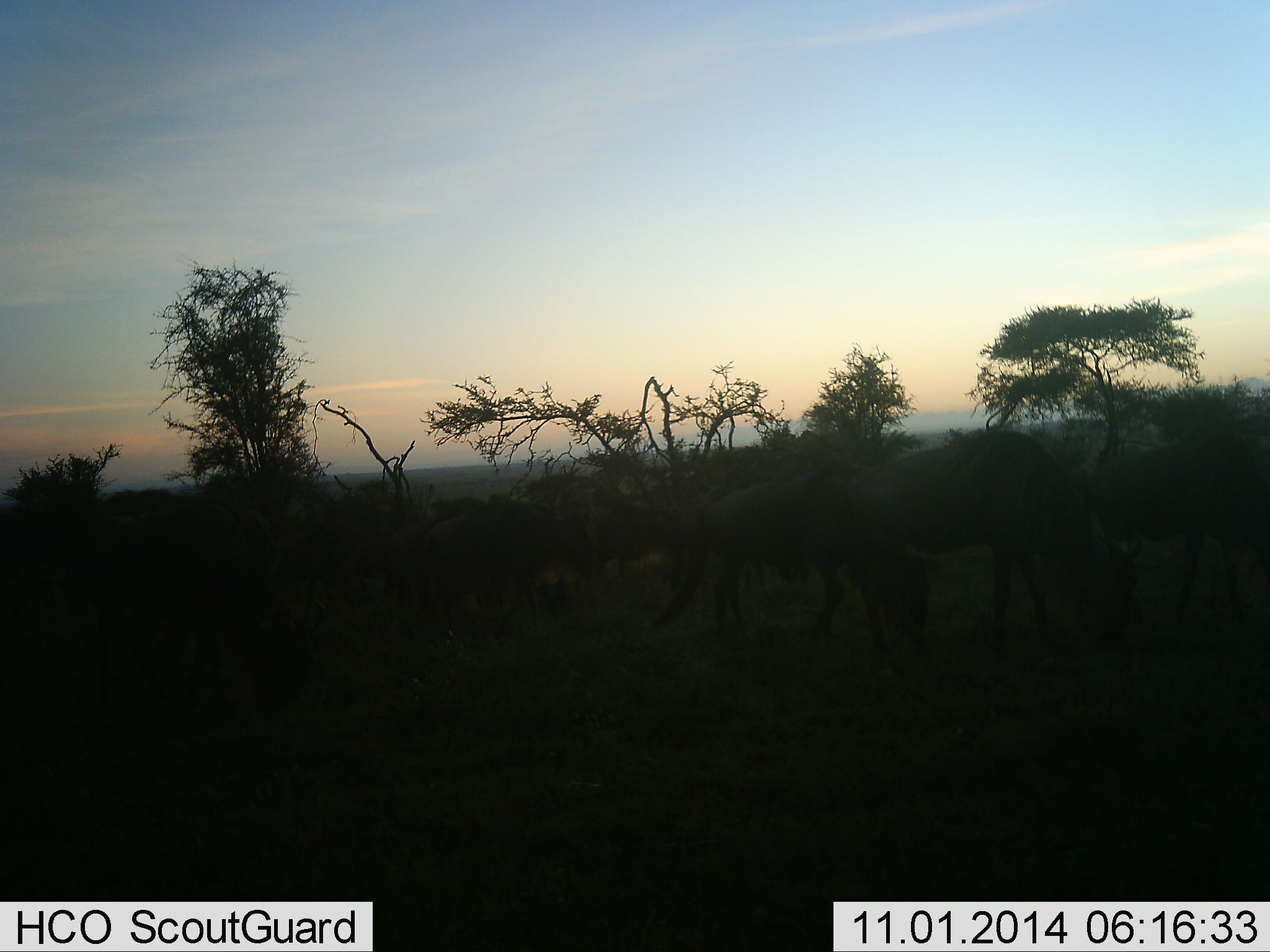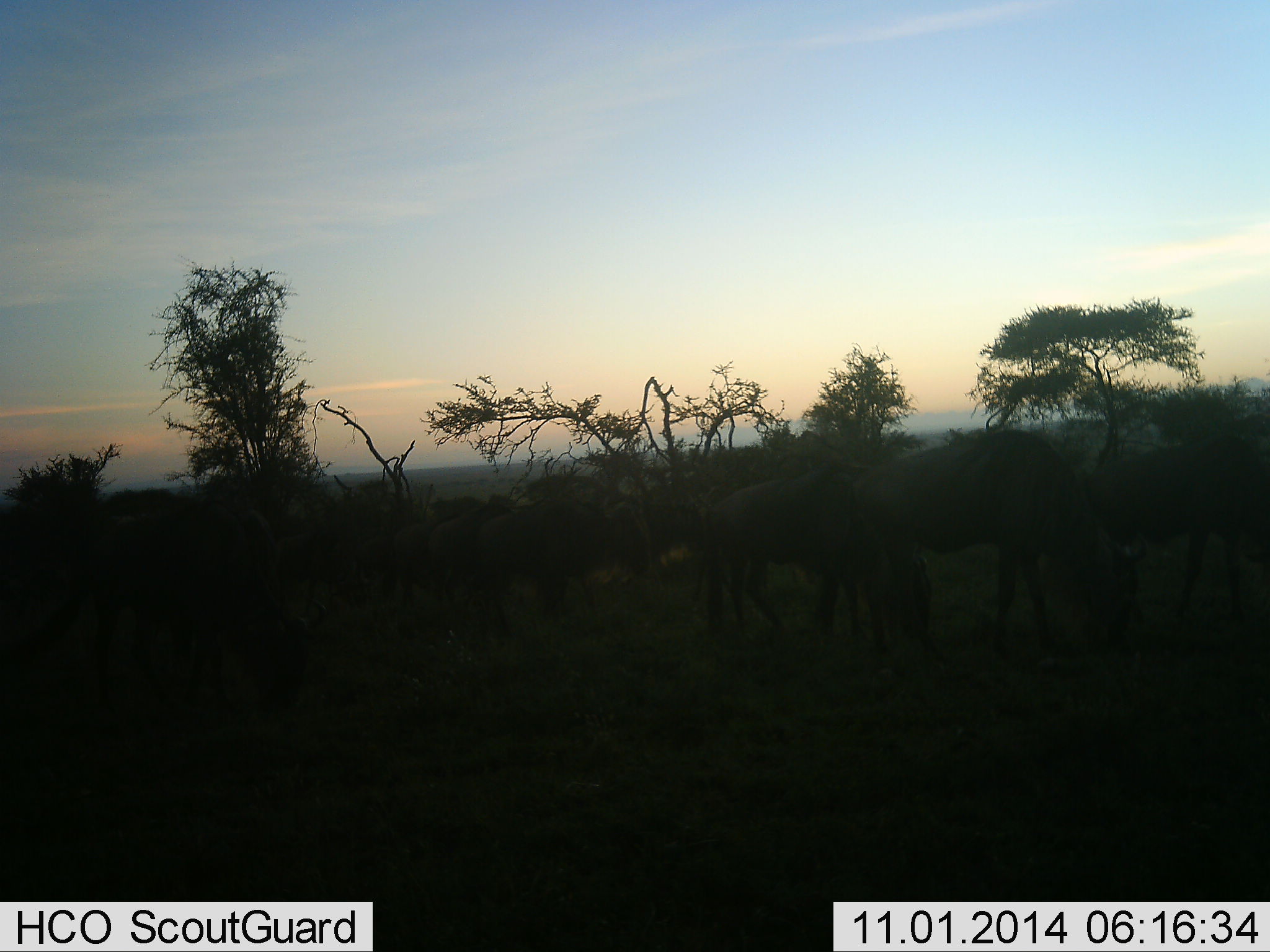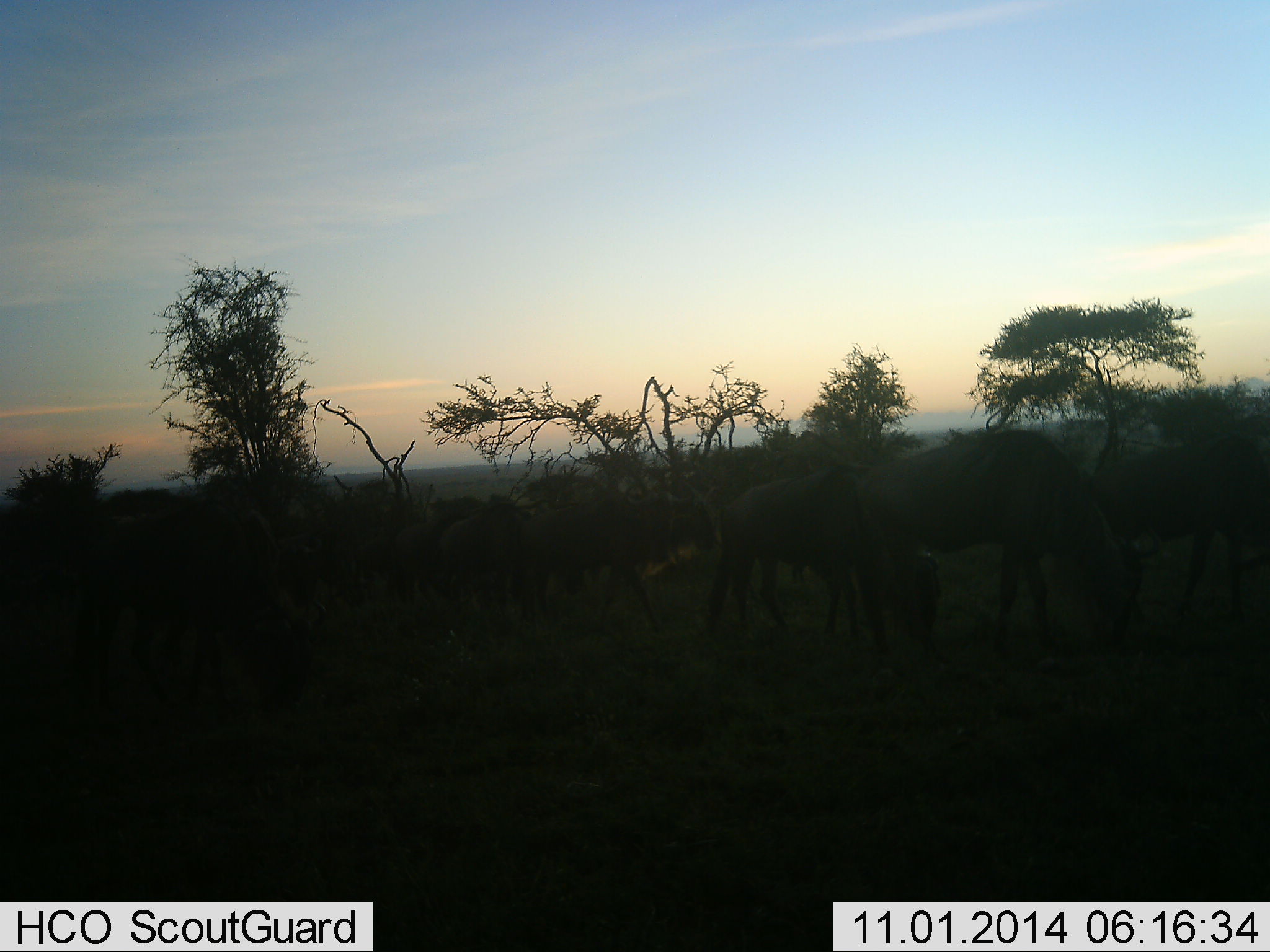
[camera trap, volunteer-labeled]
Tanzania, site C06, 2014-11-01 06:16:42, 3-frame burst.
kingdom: Animalia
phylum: Chordata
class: Mammalia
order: Artiodactyla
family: Bovidae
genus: Connochaetes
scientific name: Connochaetes taurinus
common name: blue wildebeest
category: wildebeest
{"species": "wildebeest (blue wildebeest) (Connochaetes taurinus)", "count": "11-50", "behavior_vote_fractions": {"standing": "30%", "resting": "0%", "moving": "30%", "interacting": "0%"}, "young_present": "0%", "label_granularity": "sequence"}